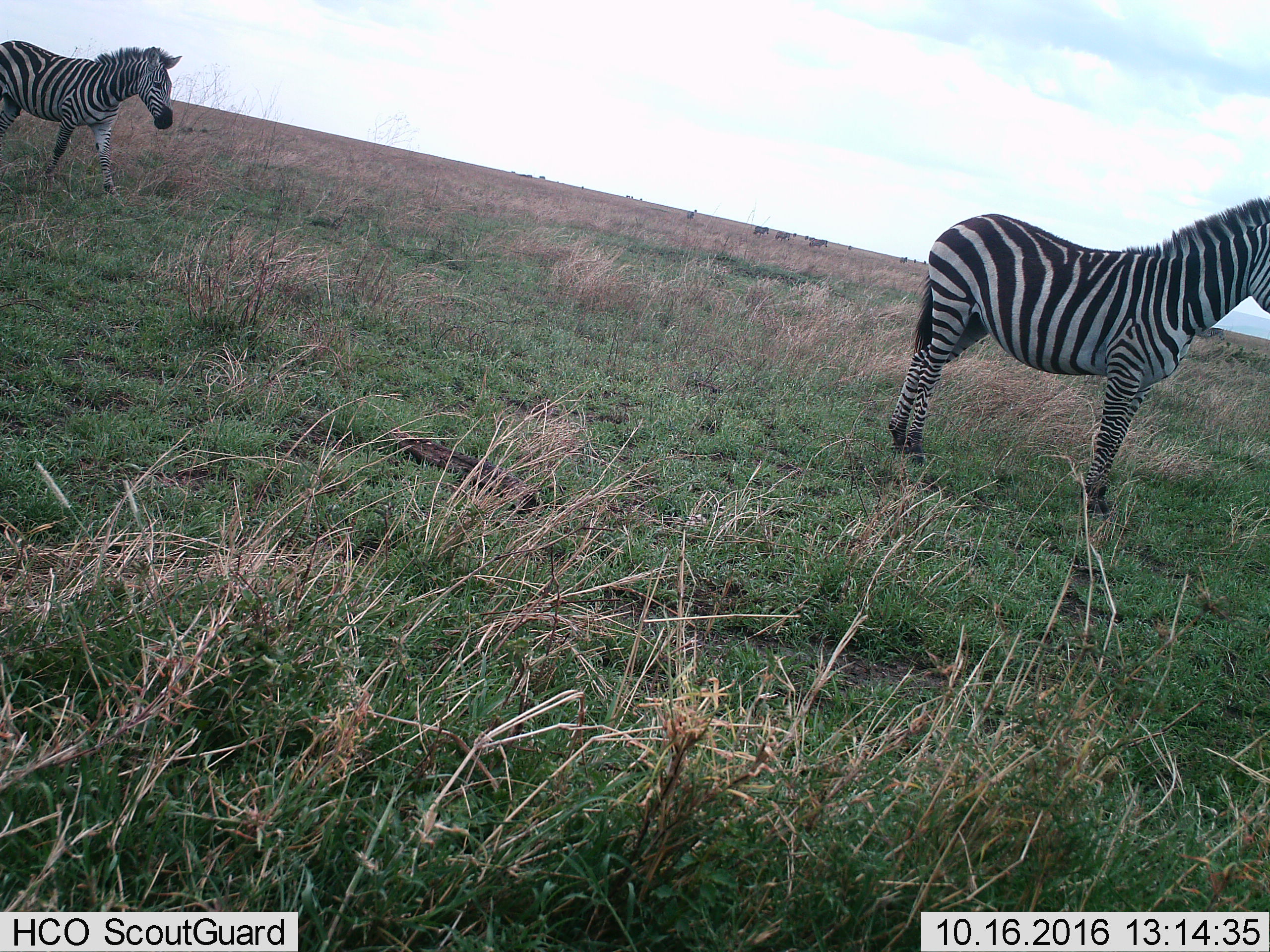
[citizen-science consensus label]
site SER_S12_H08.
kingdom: Animalia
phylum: Chordata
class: Mammalia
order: Perissodactyla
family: Equidae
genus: Equus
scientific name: Equus quagga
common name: plains zebra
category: zebraplains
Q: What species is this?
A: Zebraplains (plains zebra) (Equus quagga).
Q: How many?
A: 2.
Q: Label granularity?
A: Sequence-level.